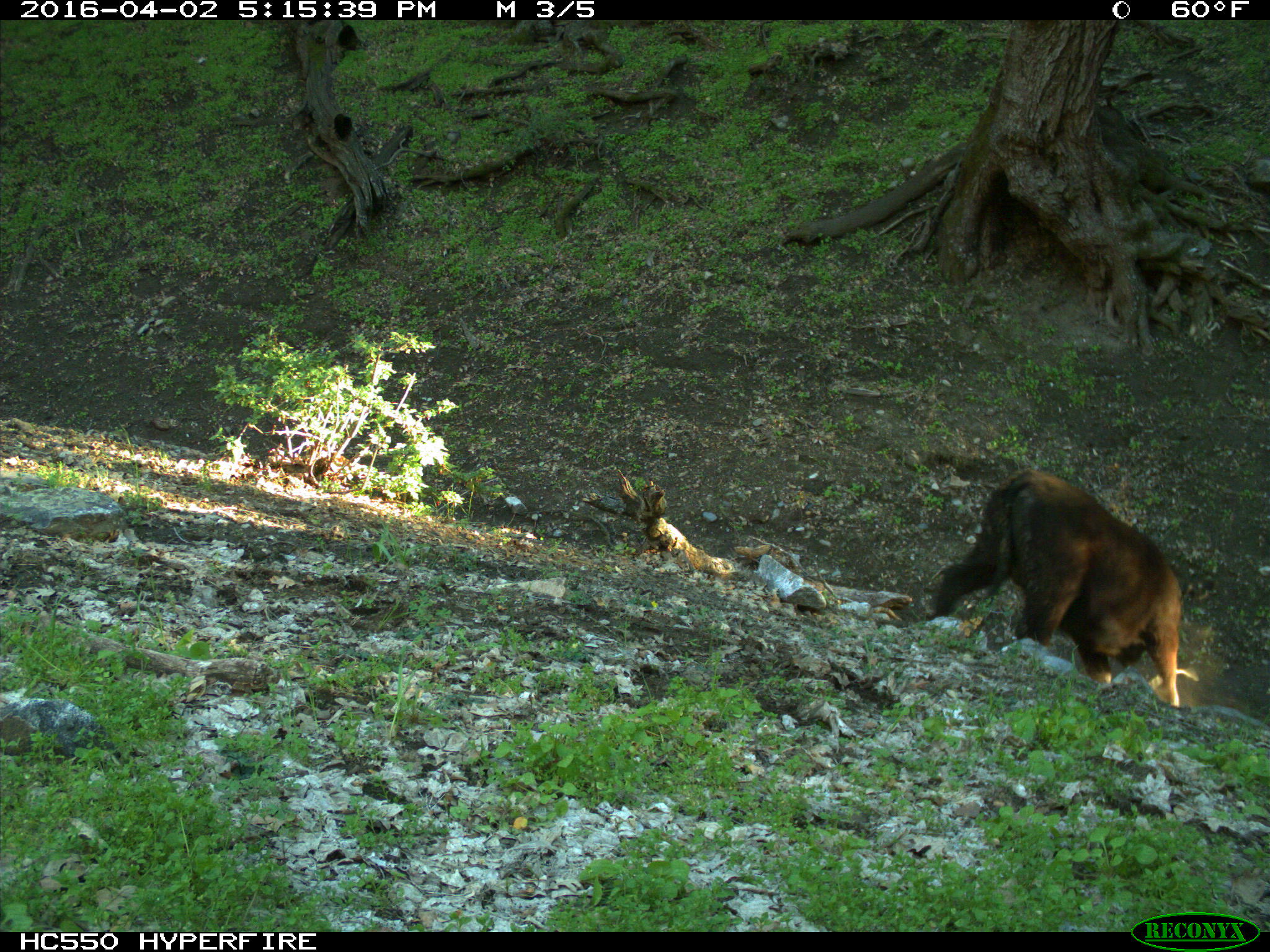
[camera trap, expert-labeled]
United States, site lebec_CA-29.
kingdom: Animalia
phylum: Chordata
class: Mammalia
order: Artiodactyla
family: Bovidae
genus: Bos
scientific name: Bos taurus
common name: domestic cow